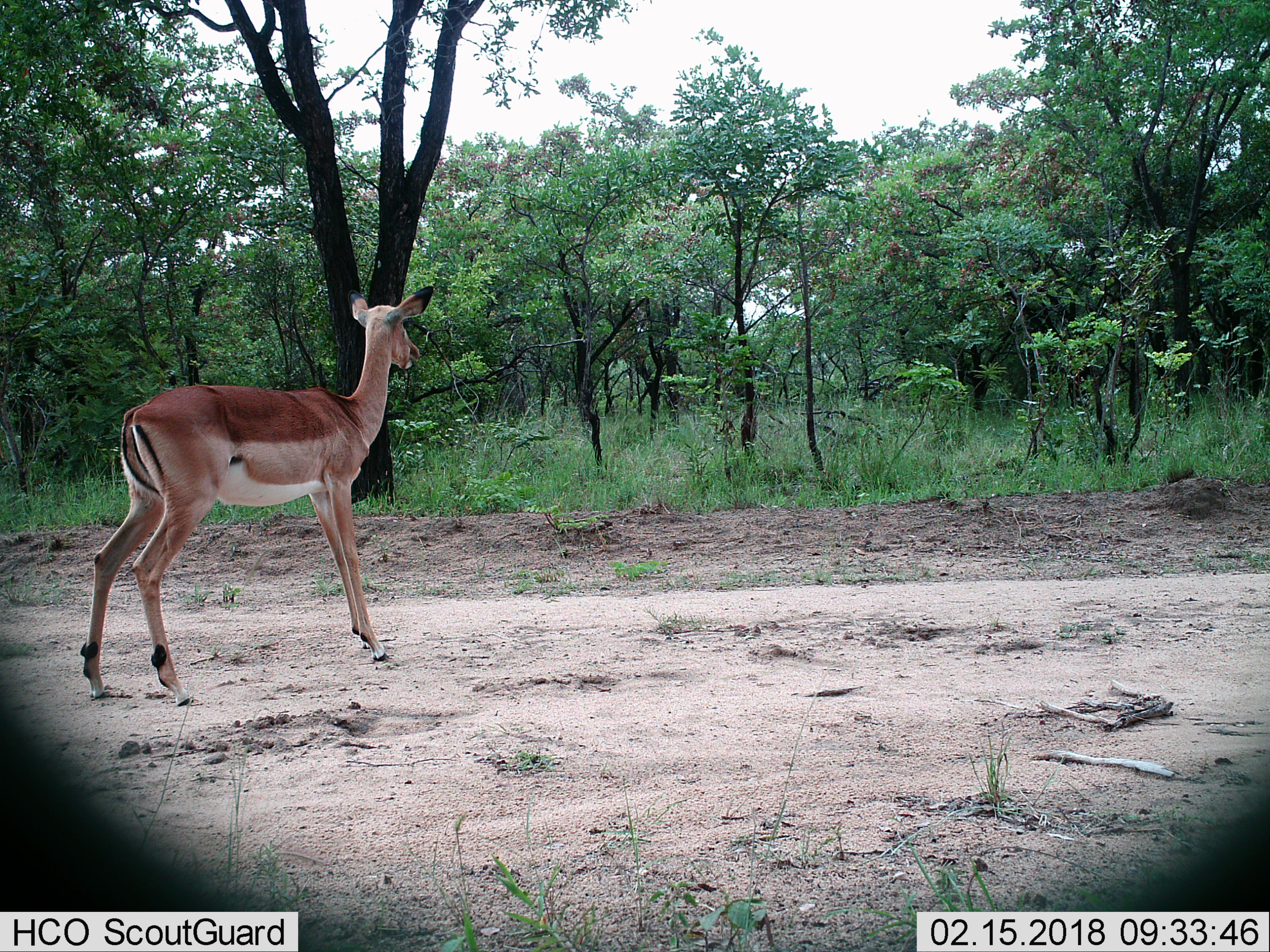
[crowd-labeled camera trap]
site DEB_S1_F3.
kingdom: Animalia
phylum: Chordata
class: Mammalia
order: Artiodactyla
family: Bovidae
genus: Aepyceros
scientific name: Aepyceros melampus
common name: impala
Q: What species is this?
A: Impala (Aepyceros melampus).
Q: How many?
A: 1.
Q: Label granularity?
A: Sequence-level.